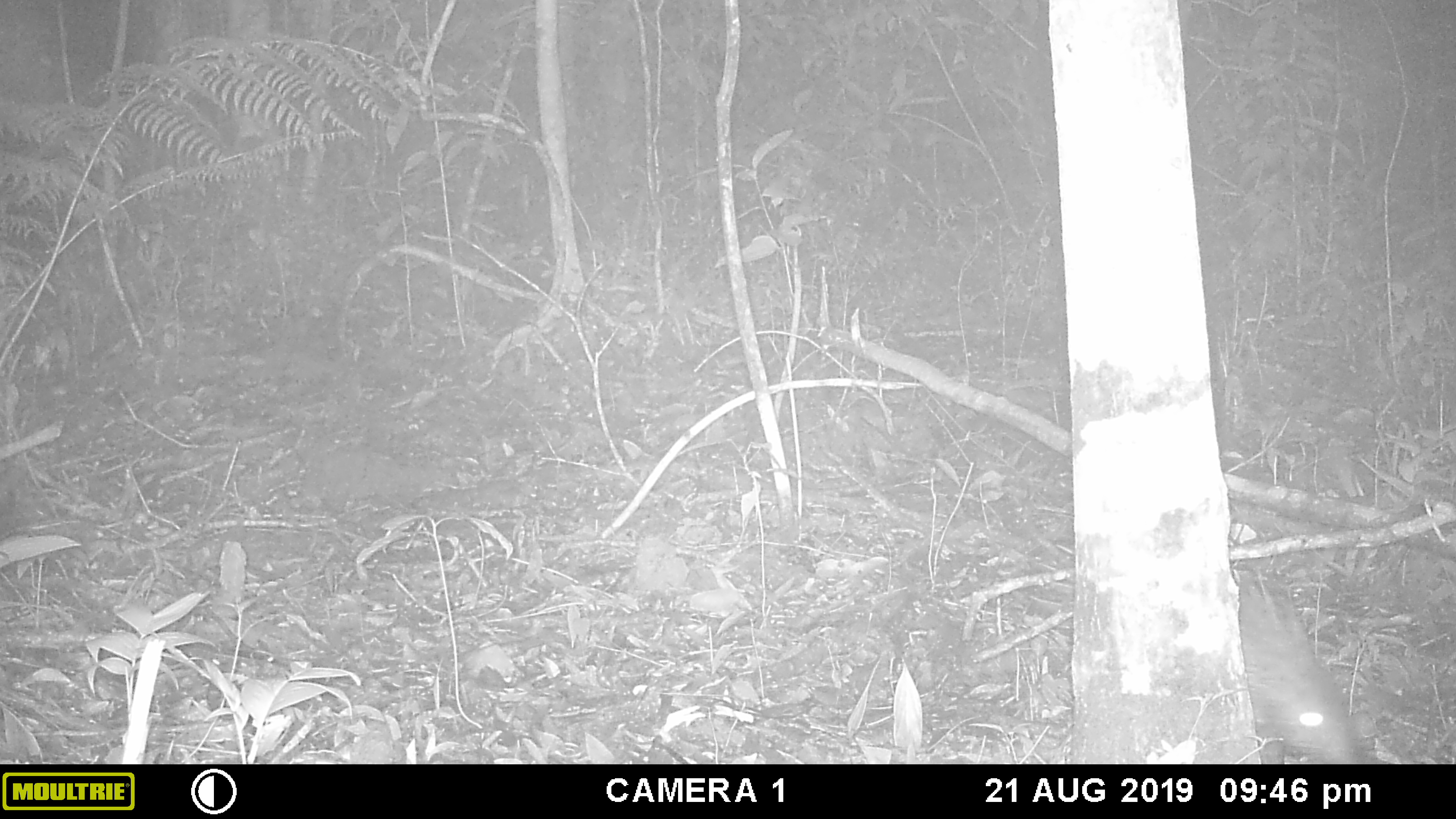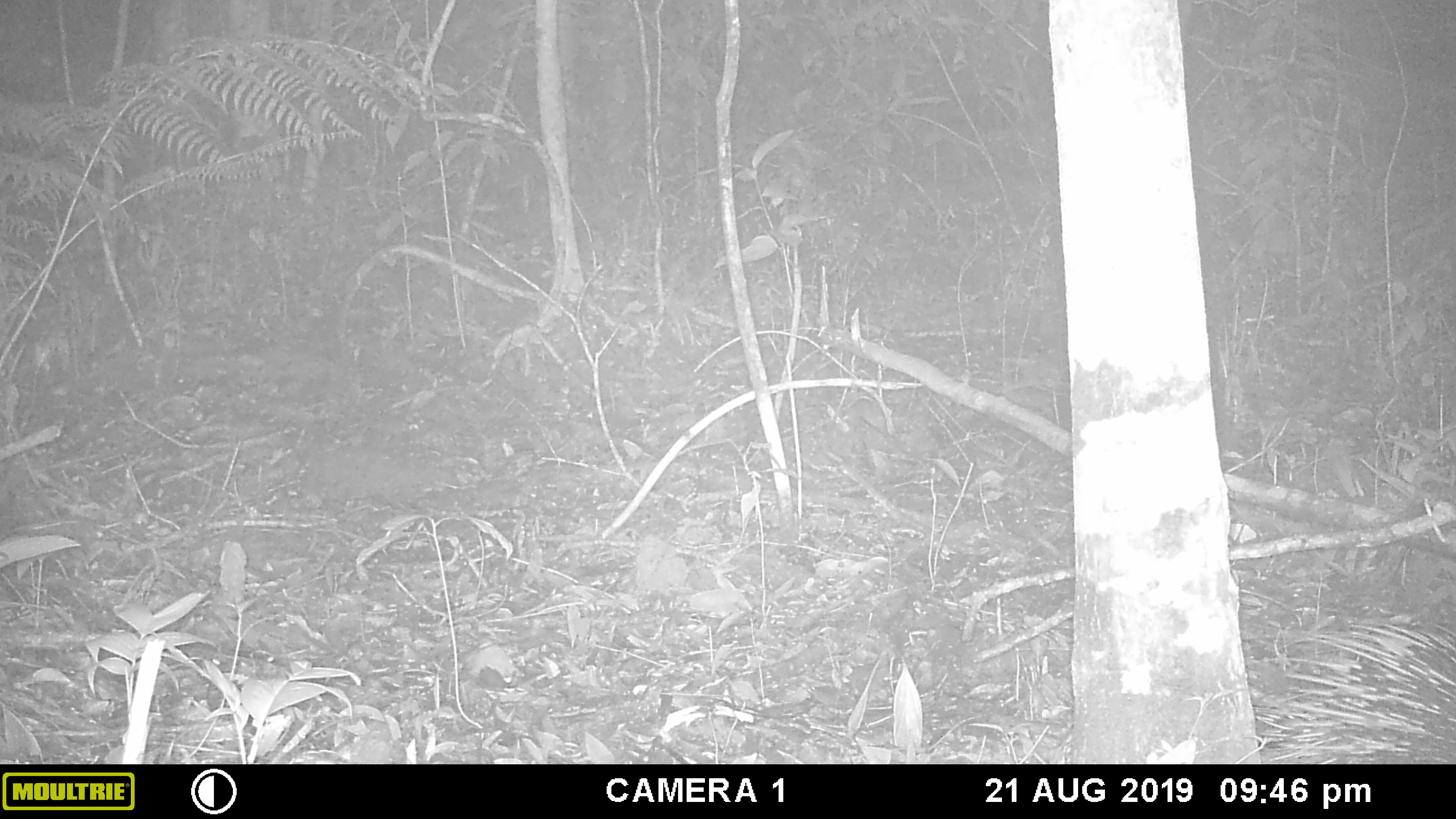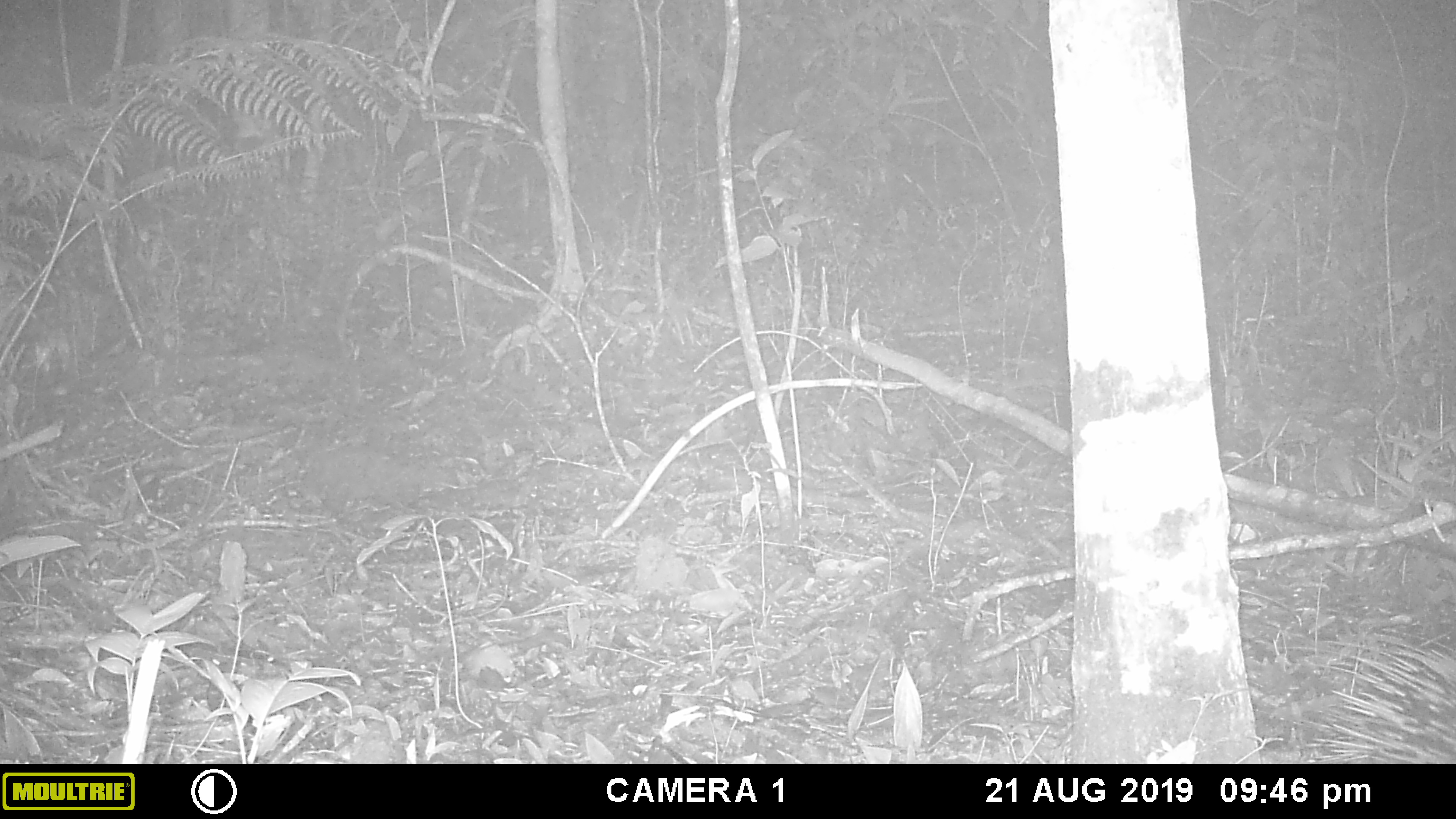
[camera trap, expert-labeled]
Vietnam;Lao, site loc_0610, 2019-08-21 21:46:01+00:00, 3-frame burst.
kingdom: Animalia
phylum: Chordata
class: Mammalia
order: Rodentia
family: Hystricidae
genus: Hystrix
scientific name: Hystrix brachyura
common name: malayan porcupine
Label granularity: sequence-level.